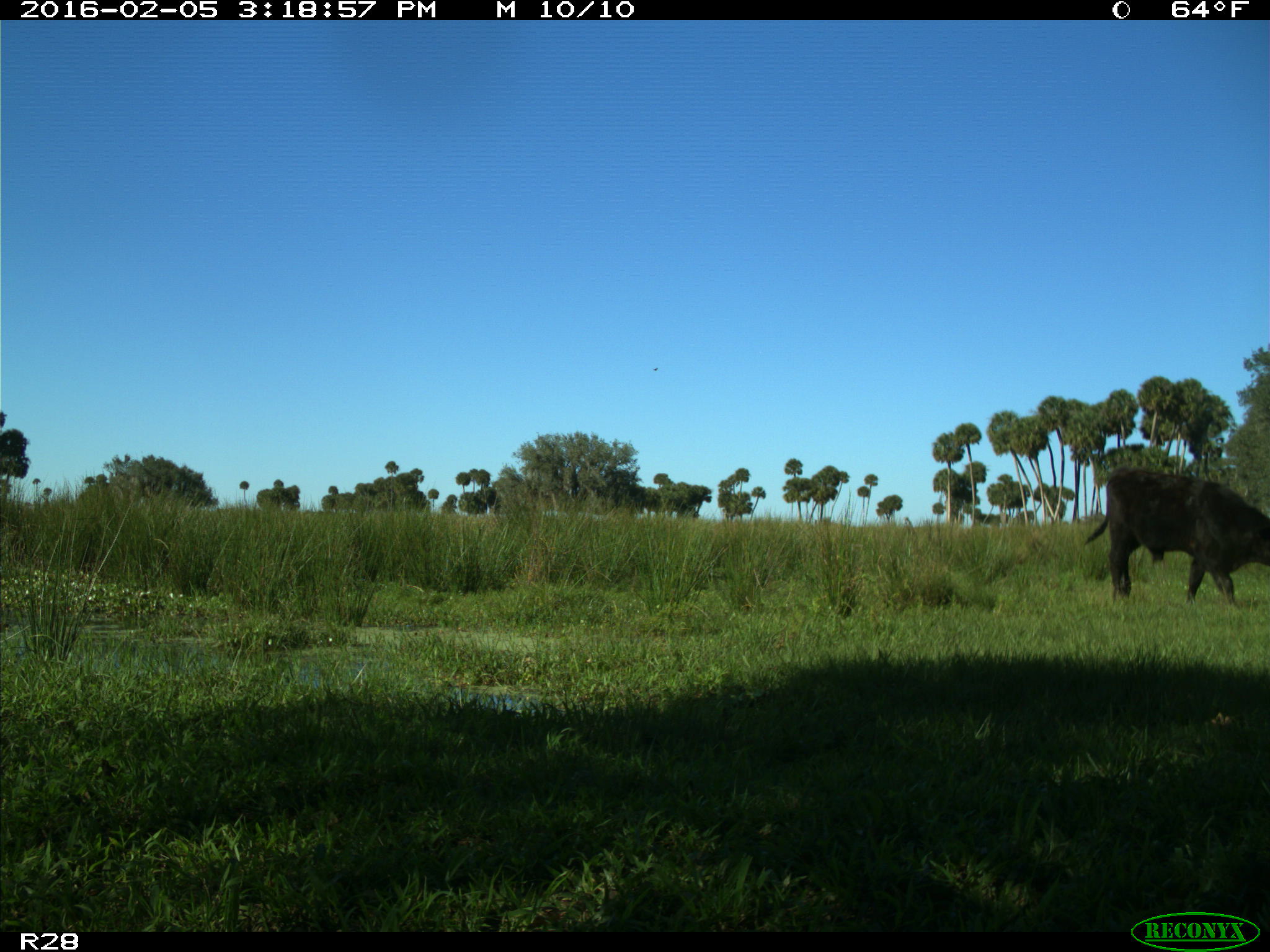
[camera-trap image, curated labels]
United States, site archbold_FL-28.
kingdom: Animalia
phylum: Chordata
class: Mammalia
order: Artiodactyla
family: Bovidae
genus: Bos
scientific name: Bos taurus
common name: domestic cow